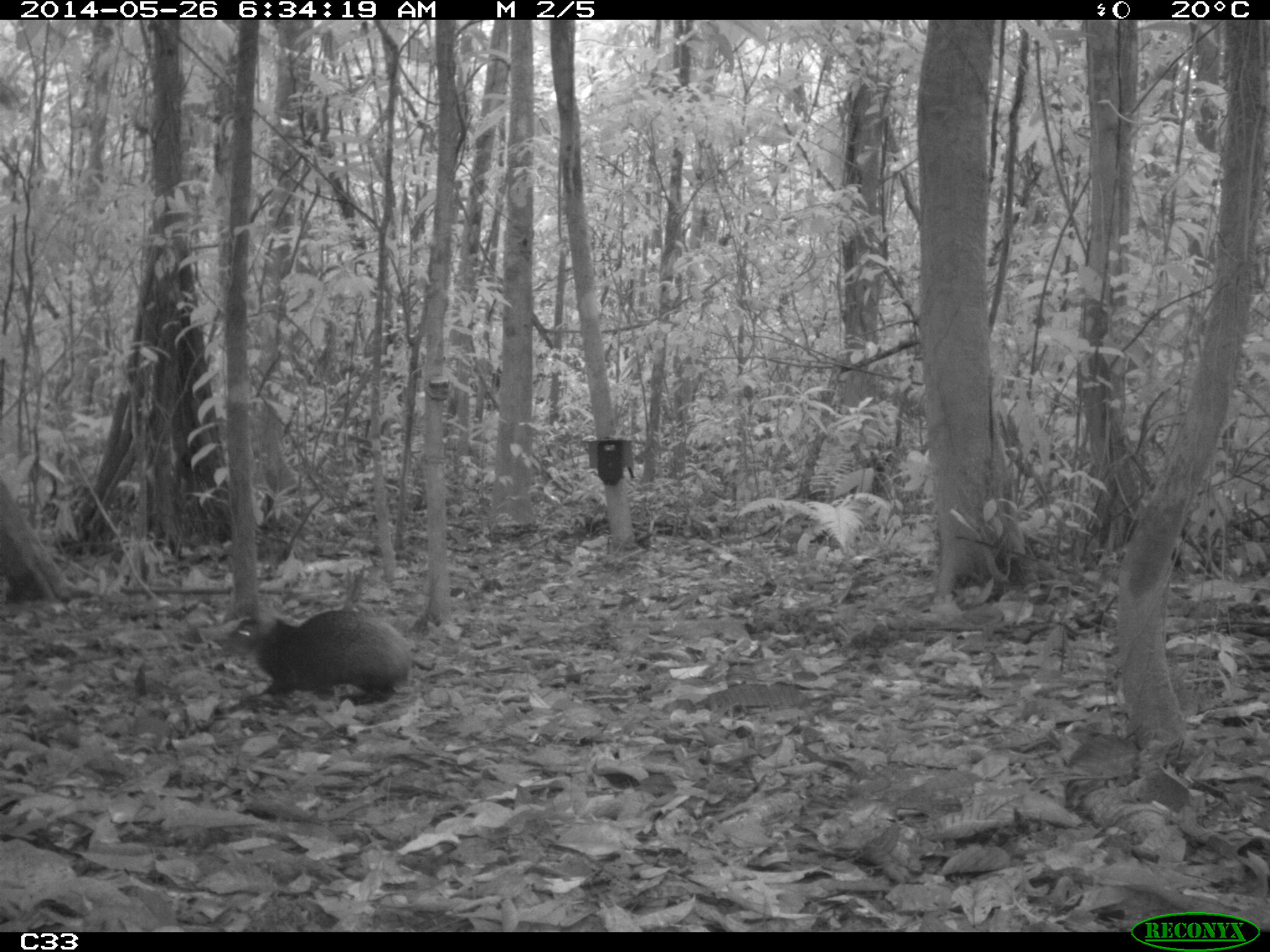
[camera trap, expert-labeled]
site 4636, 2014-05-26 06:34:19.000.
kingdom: Animalia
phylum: Chordata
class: Mammalia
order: Rodentia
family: Dasyproctidae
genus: Dasyprocta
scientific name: Dasyprocta leporina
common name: red-rumped agouti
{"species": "Dasyprocta leporina (red-rumped agouti)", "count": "1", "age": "adult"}